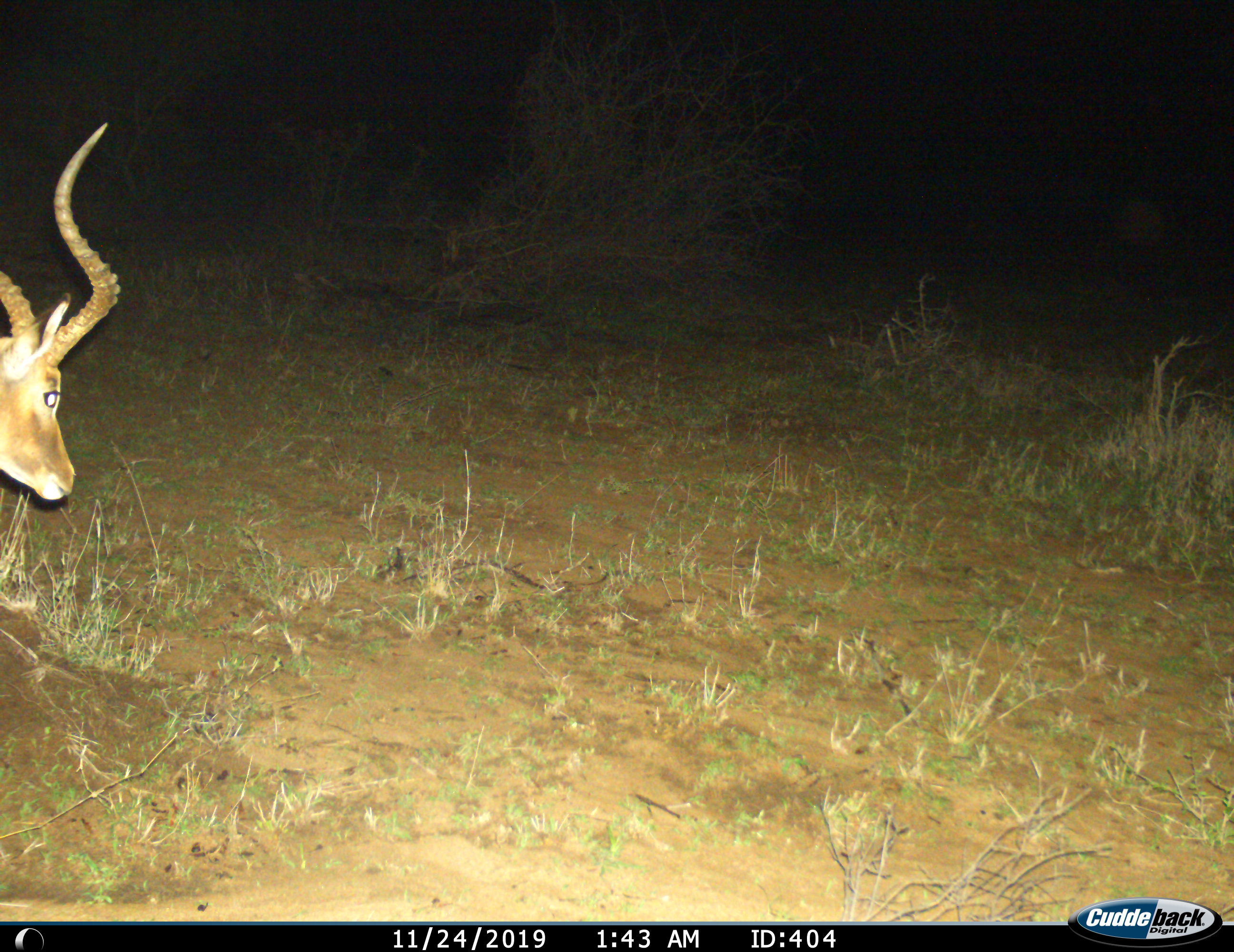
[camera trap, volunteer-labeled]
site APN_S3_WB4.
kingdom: Animalia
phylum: Chordata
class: Mammalia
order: Artiodactyla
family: Bovidae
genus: Aepyceros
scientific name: Aepyceros melampus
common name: impala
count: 1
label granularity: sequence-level